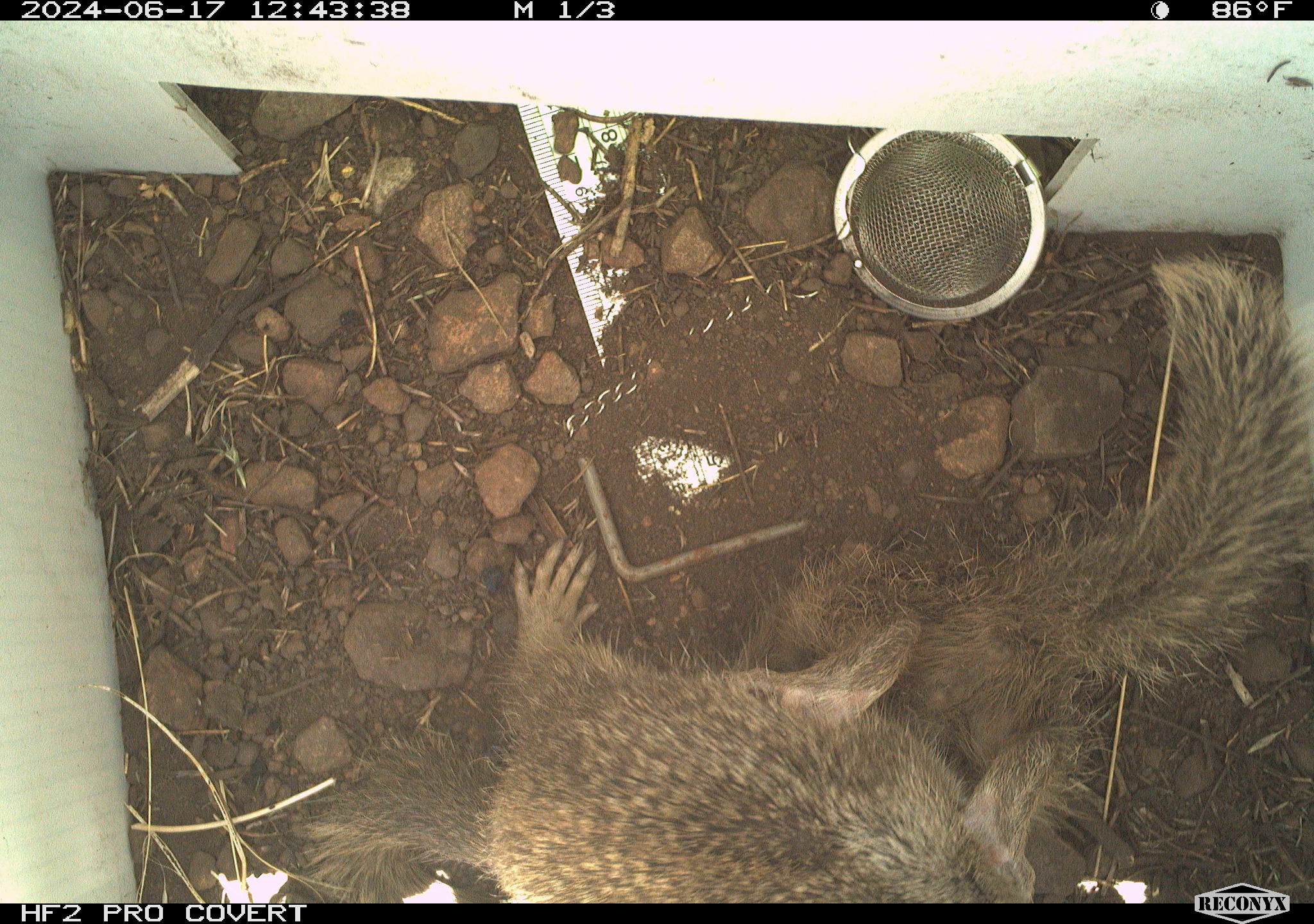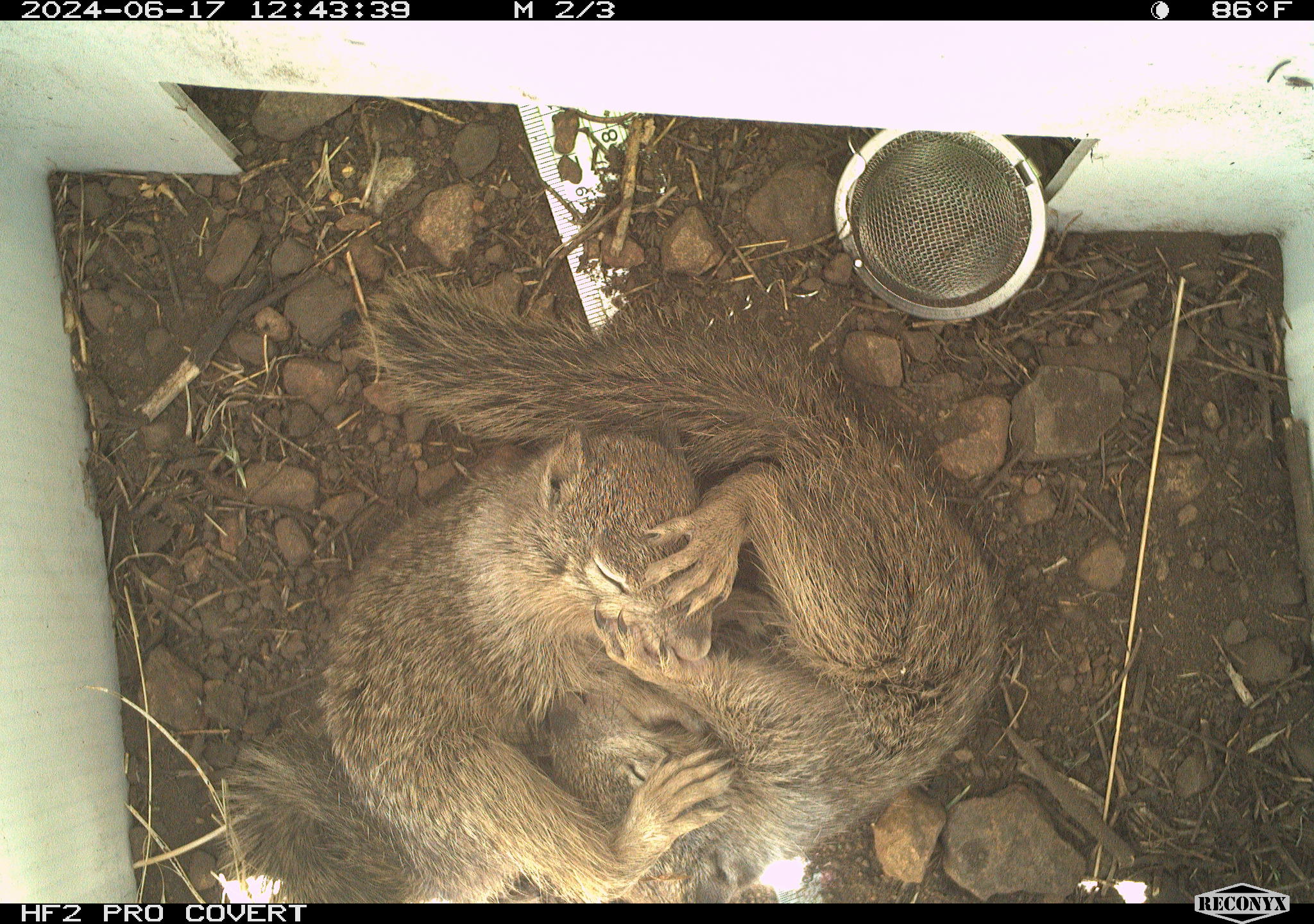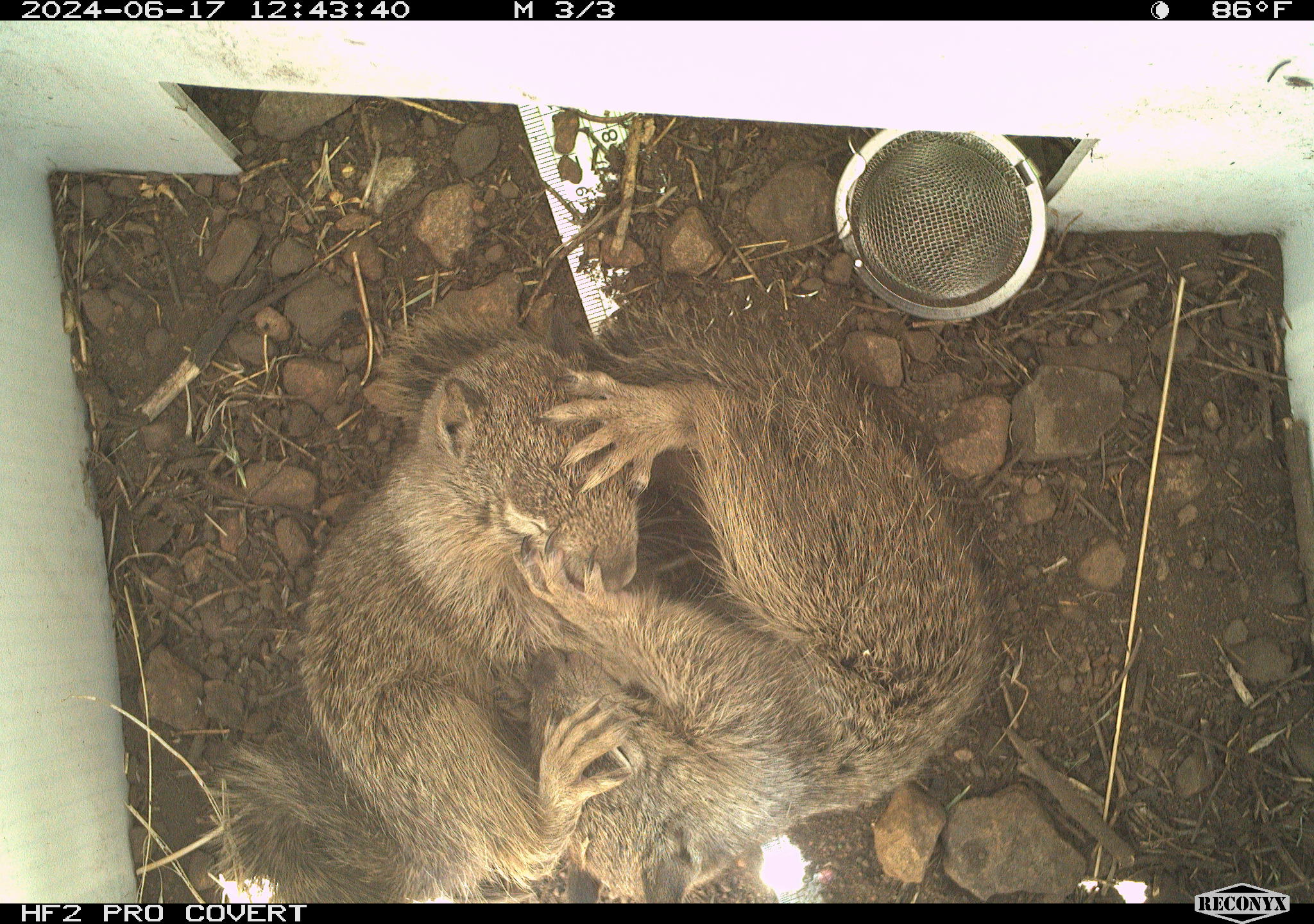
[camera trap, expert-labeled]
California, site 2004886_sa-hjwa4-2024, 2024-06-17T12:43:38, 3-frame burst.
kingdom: Animalia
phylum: Chordata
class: Mammalia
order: Rodentia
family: Sciuridae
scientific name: Sciuridae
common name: squirrels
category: sciuridae family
Sciuridae family (squirrels) (Sciuridae).